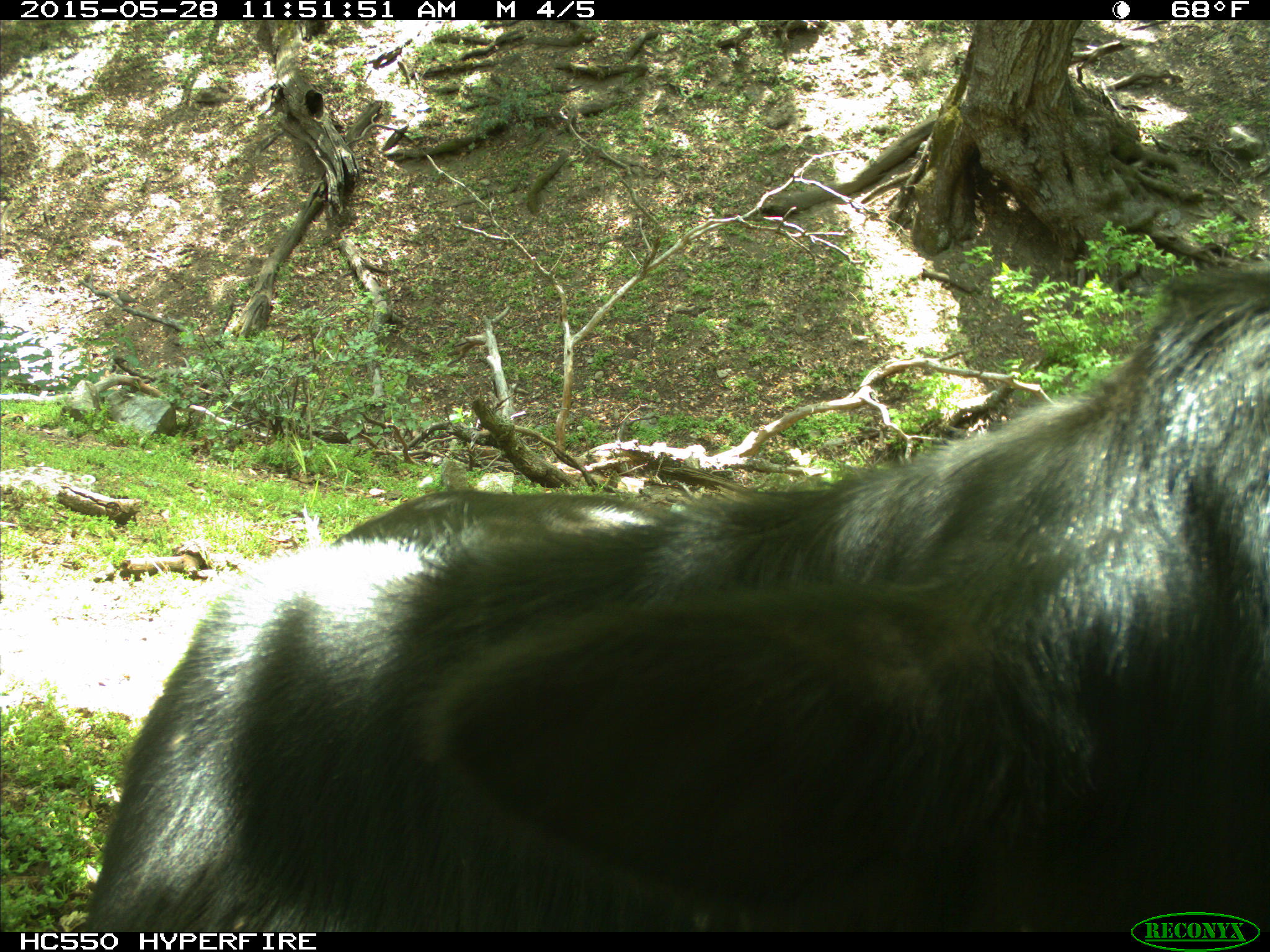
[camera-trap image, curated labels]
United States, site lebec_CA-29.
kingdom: Animalia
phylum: Chordata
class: Mammalia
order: Artiodactyla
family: Bovidae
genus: Bos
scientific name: Bos taurus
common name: domestic cow